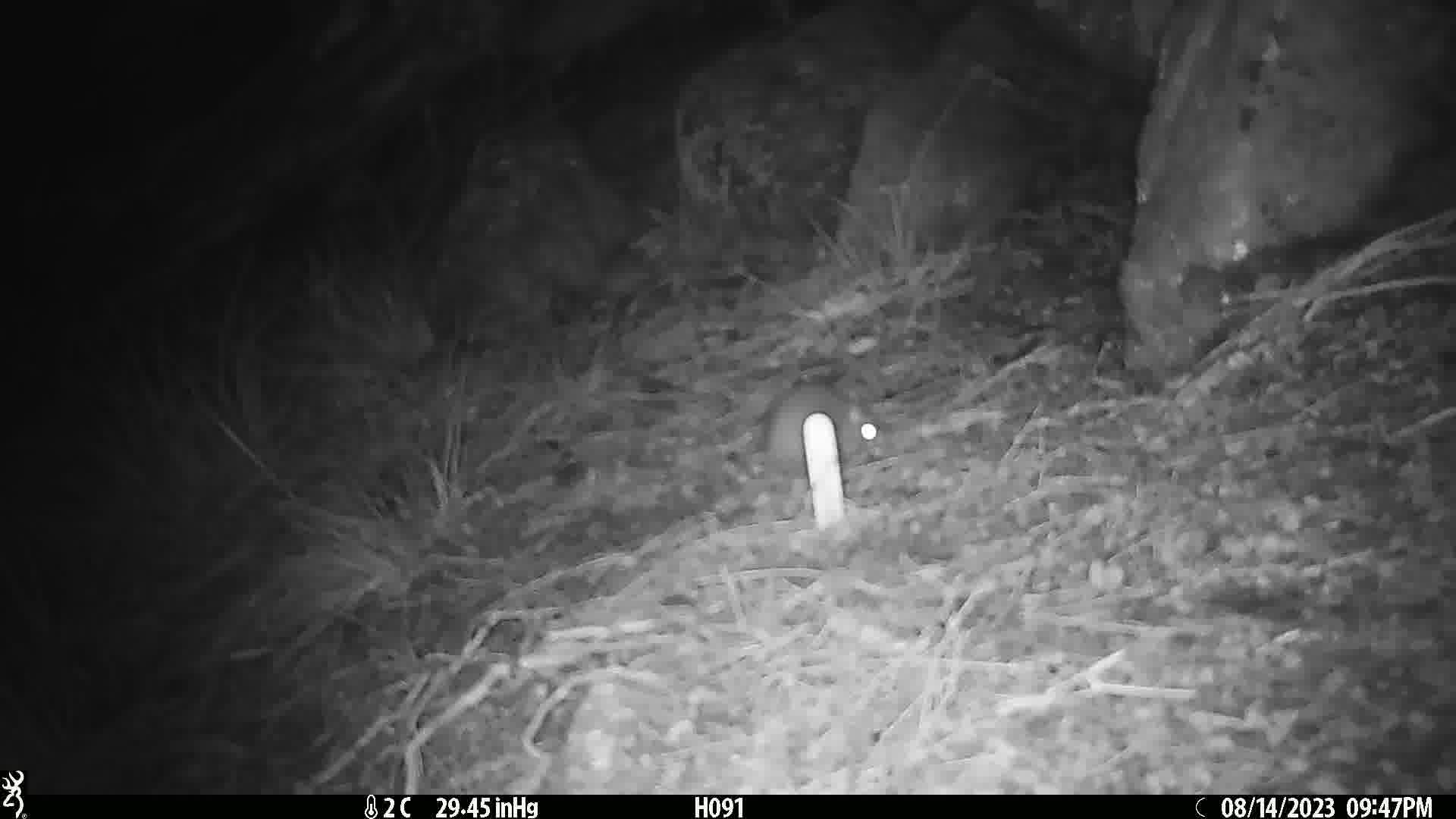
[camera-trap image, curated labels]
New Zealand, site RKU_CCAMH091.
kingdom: Animalia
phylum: Chordata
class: Mammalia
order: Rodentia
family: Muridae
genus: Rattus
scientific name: Rattus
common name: rat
Rat (Rattus).